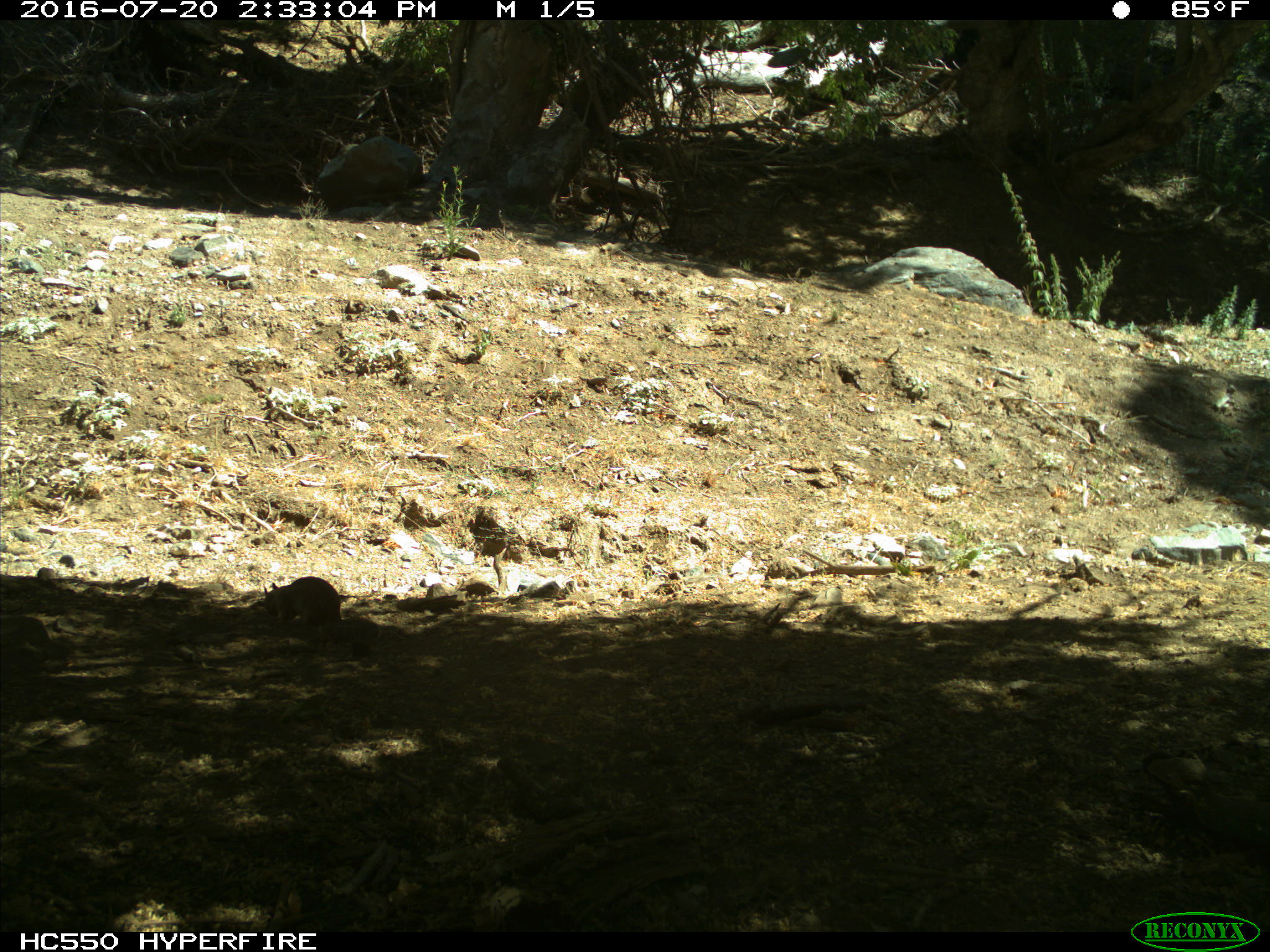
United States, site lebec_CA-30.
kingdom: Animalia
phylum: Chordata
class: Mammalia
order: Rodentia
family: Sciuridae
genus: Otospermophilus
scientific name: Otospermophilus beecheyi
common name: california ground squirrel